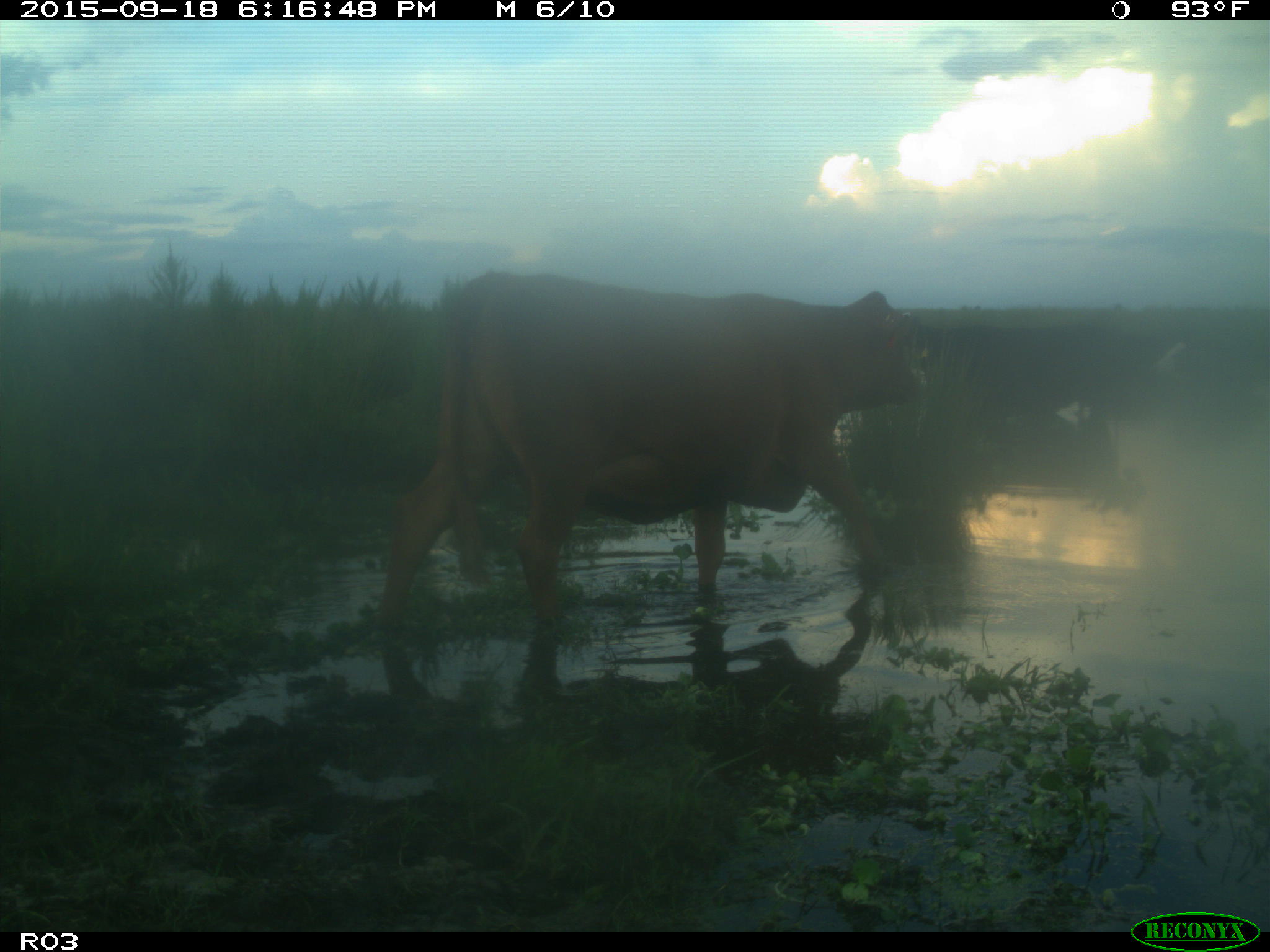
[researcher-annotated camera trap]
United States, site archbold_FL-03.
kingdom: Animalia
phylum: Chordata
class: Mammalia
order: Artiodactyla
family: Bovidae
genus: Bos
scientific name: Bos taurus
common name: domestic cow